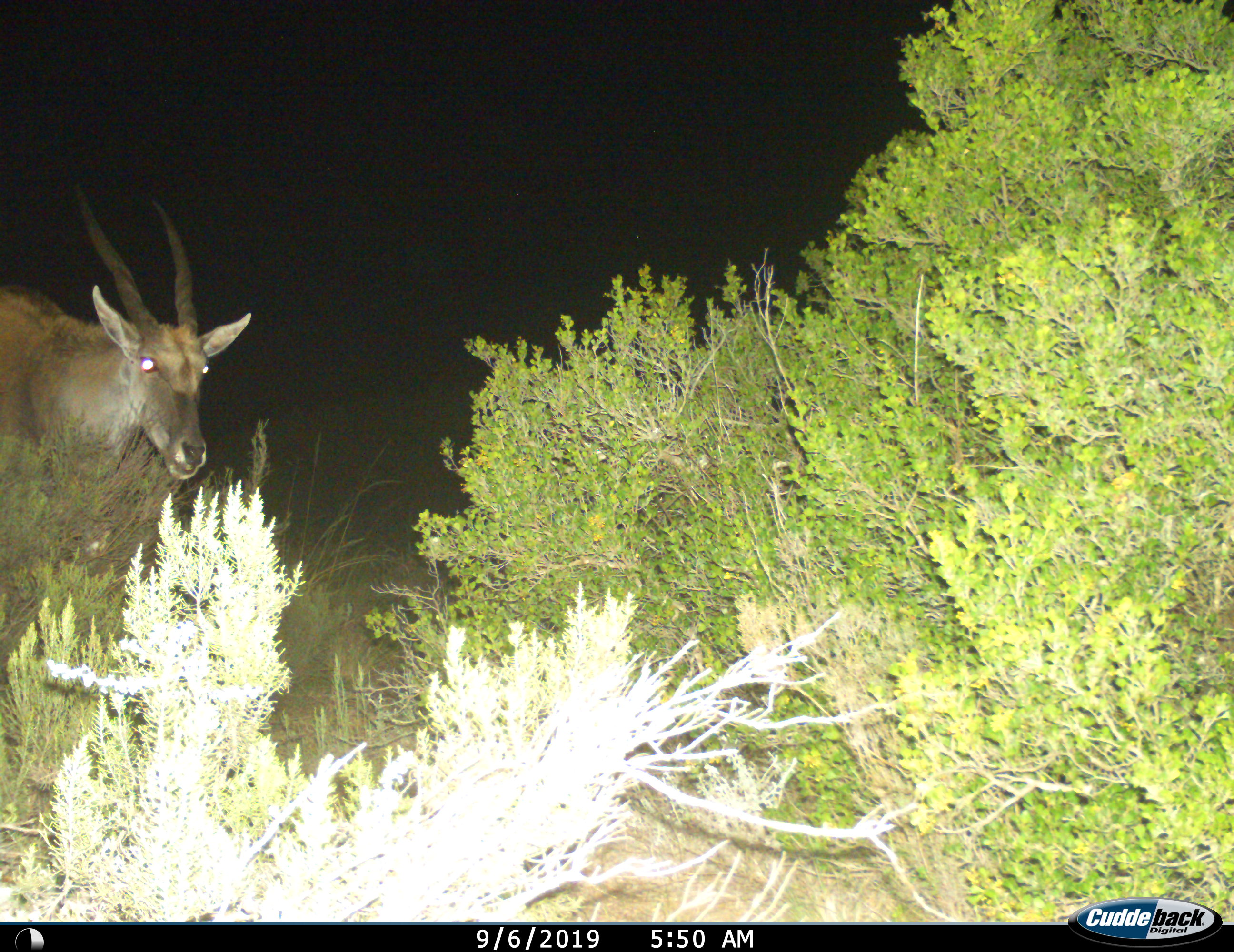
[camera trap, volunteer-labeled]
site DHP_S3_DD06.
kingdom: Animalia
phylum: Chordata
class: Mammalia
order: Artiodactyla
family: Bovidae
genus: Tragelaphus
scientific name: Tragelaphus oryx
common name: eland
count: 1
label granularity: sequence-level